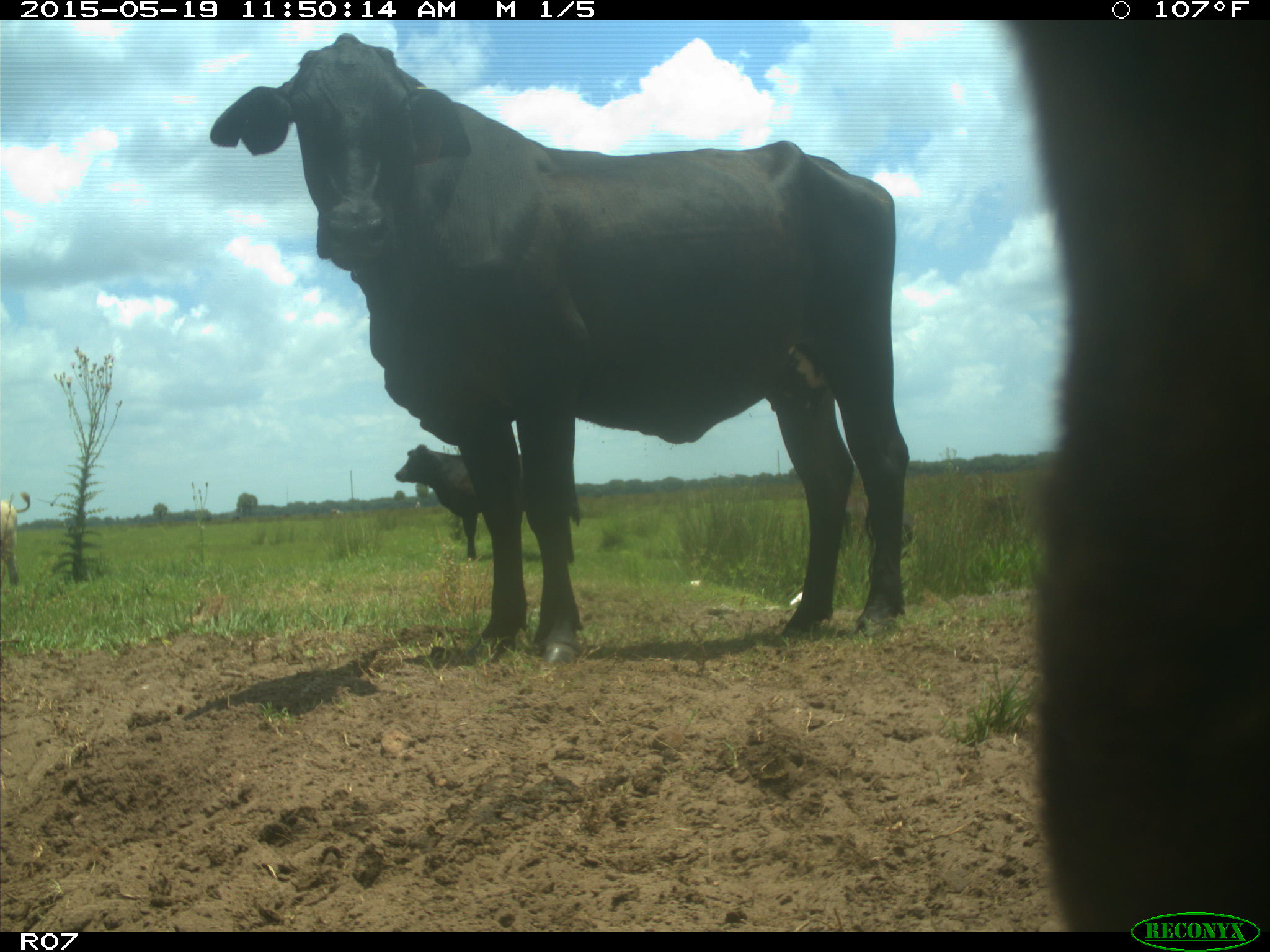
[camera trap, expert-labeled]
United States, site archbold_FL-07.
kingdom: Animalia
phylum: Chordata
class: Mammalia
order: Artiodactyla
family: Bovidae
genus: Bos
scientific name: Bos taurus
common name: domestic cow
Bos taurus (domestic cow).